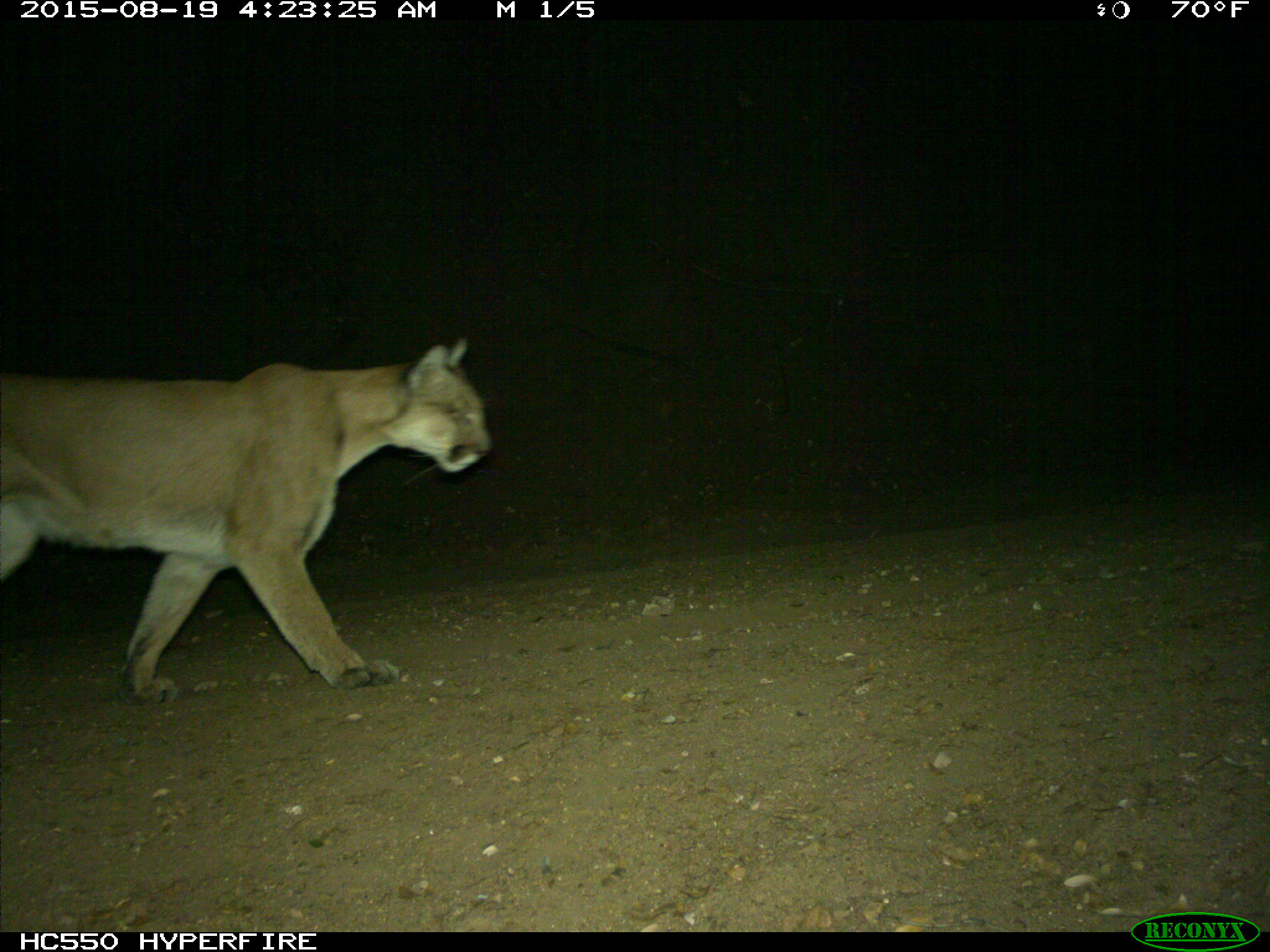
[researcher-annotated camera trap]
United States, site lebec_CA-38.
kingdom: Animalia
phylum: Chordata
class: Mammalia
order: Carnivora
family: Felidae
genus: Puma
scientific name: Puma concolor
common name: mountain lion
Puma concolor (mountain lion).